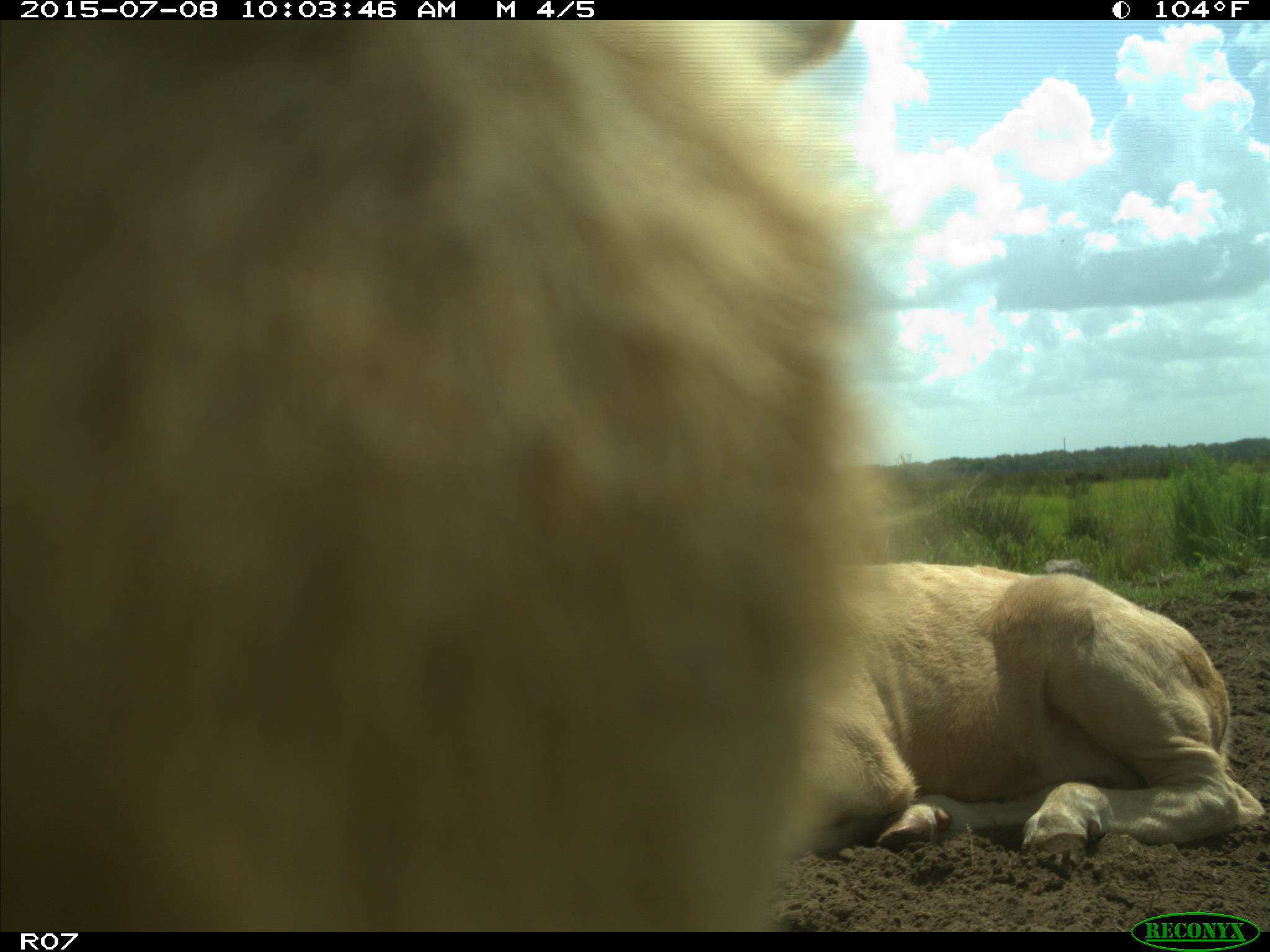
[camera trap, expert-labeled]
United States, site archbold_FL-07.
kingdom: Animalia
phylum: Chordata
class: Mammalia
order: Artiodactyla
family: Bovidae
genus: Bos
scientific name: Bos taurus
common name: domestic cow